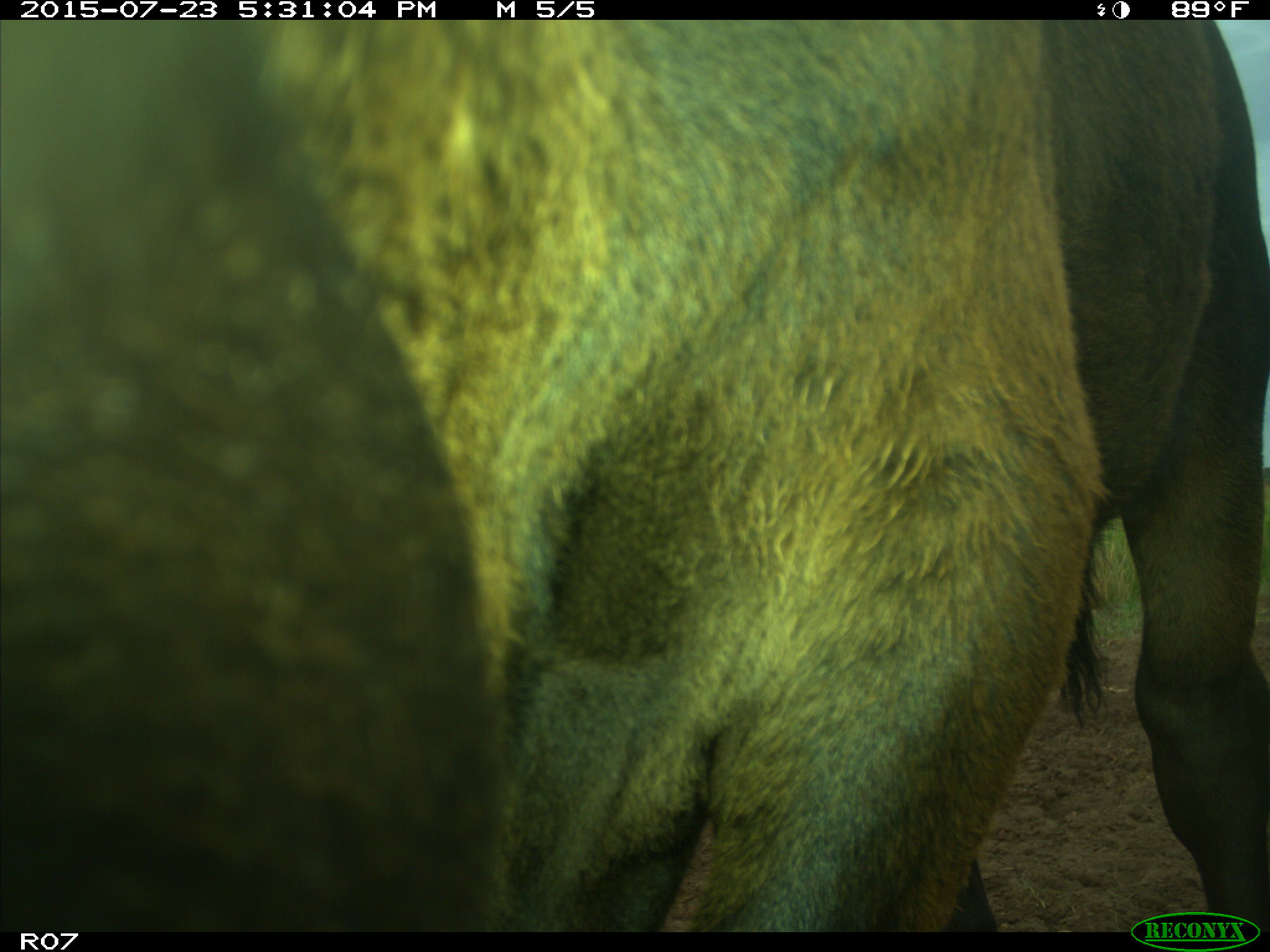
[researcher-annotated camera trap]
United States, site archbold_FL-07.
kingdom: Animalia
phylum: Chordata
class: Mammalia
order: Artiodactyla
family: Bovidae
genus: Bos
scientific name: Bos taurus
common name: domestic cow